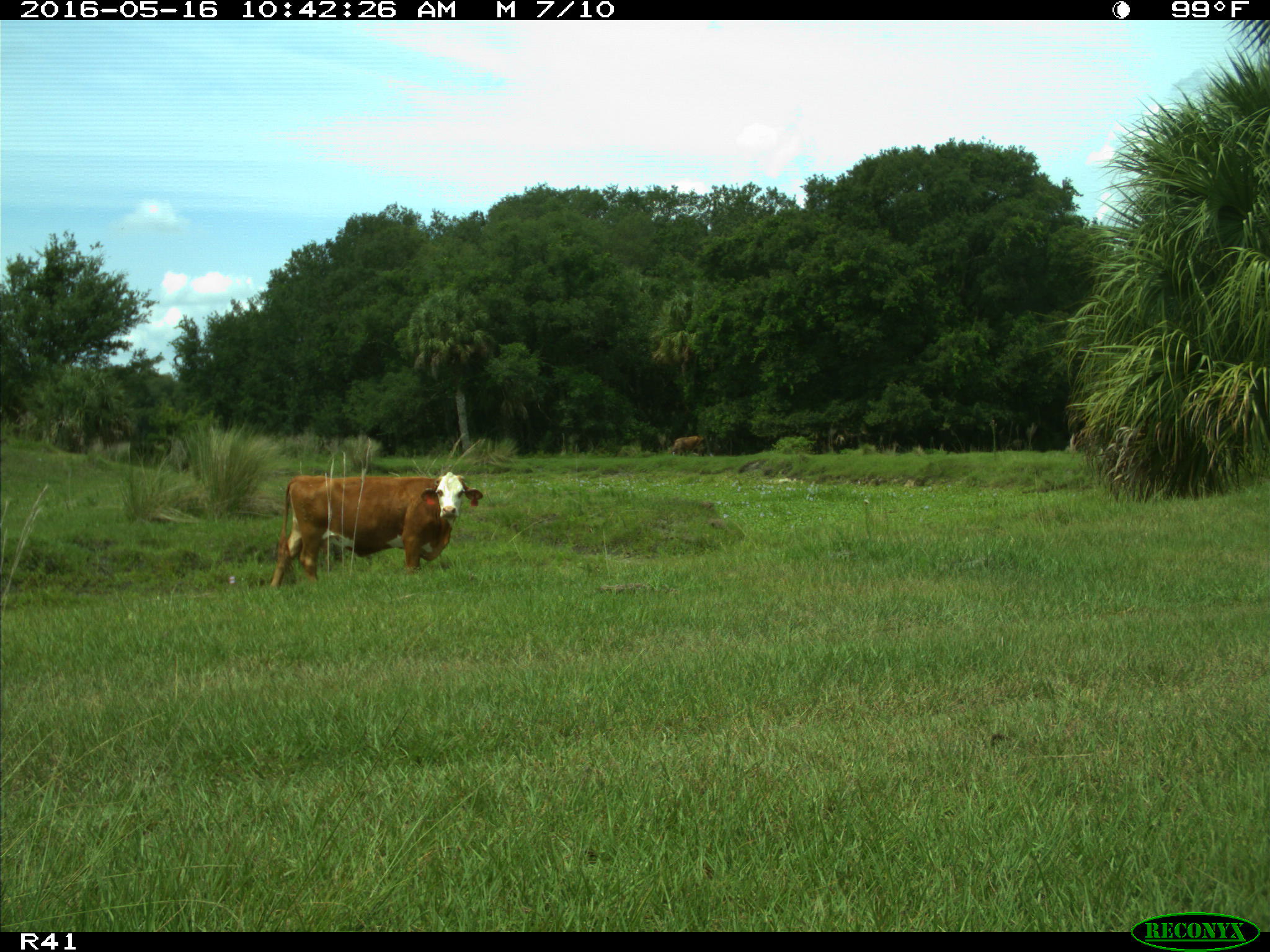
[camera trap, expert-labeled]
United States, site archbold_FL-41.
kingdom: Animalia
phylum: Chordata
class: Mammalia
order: Artiodactyla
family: Bovidae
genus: Bos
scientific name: Bos taurus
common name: domestic cow